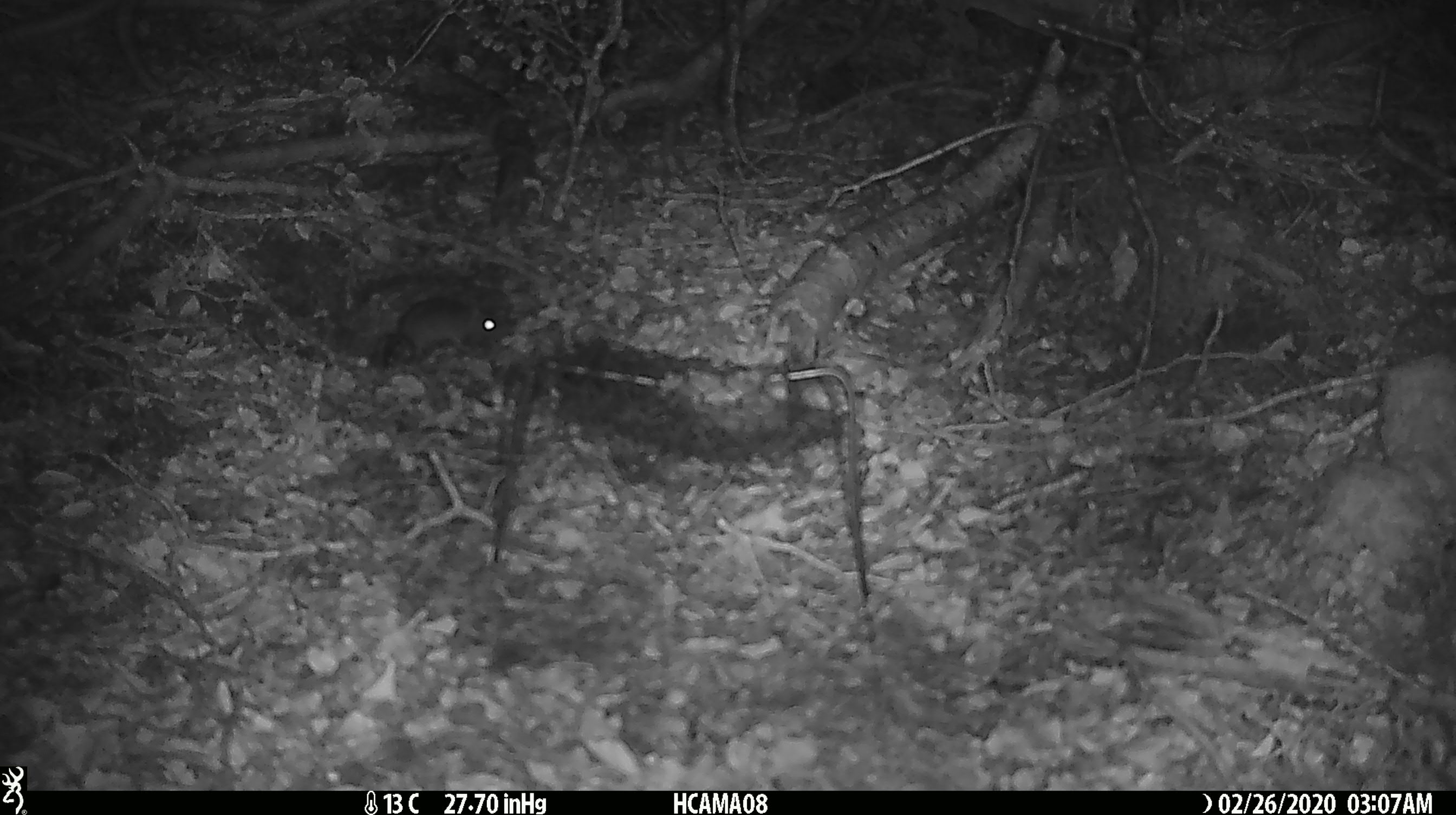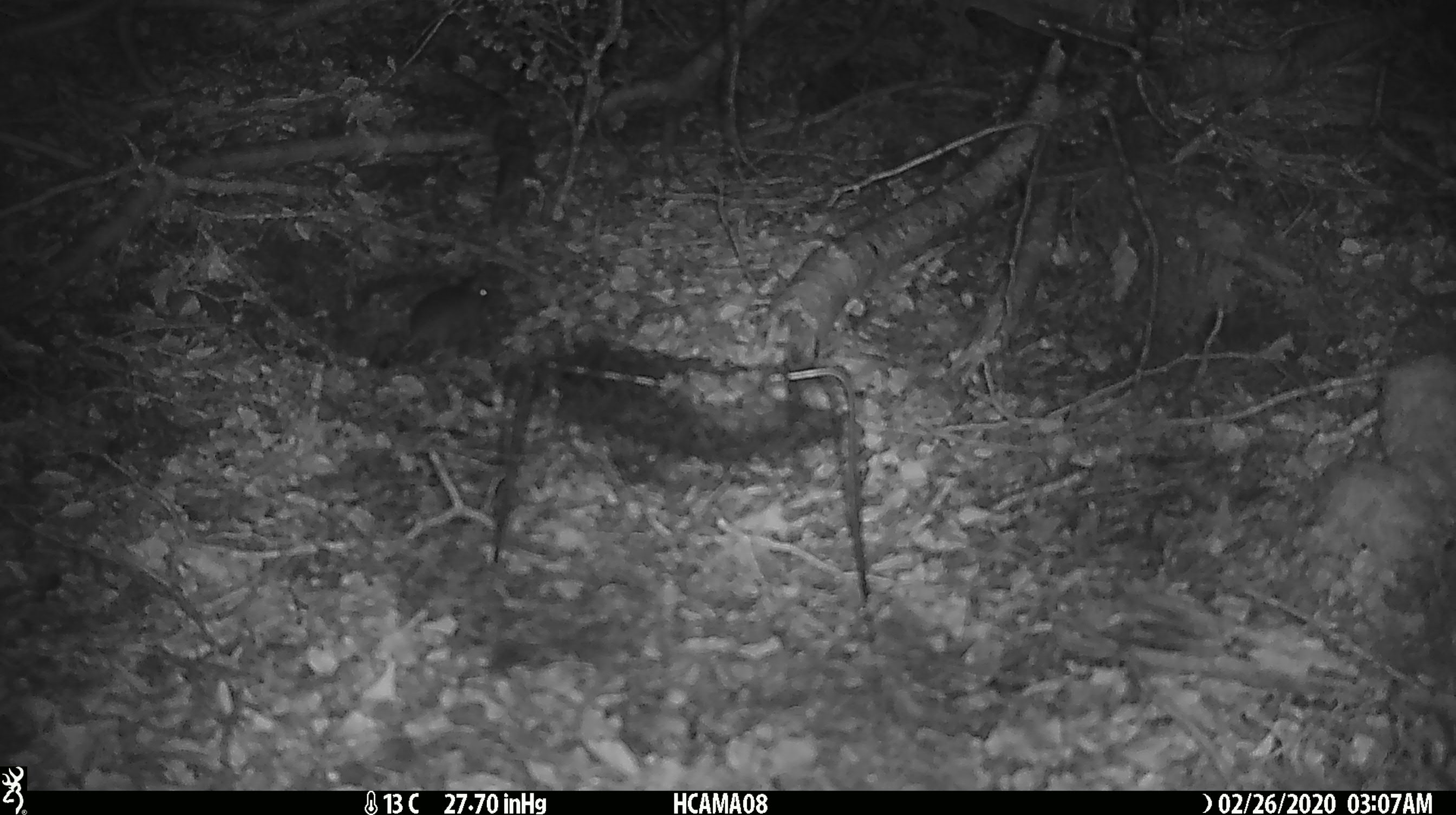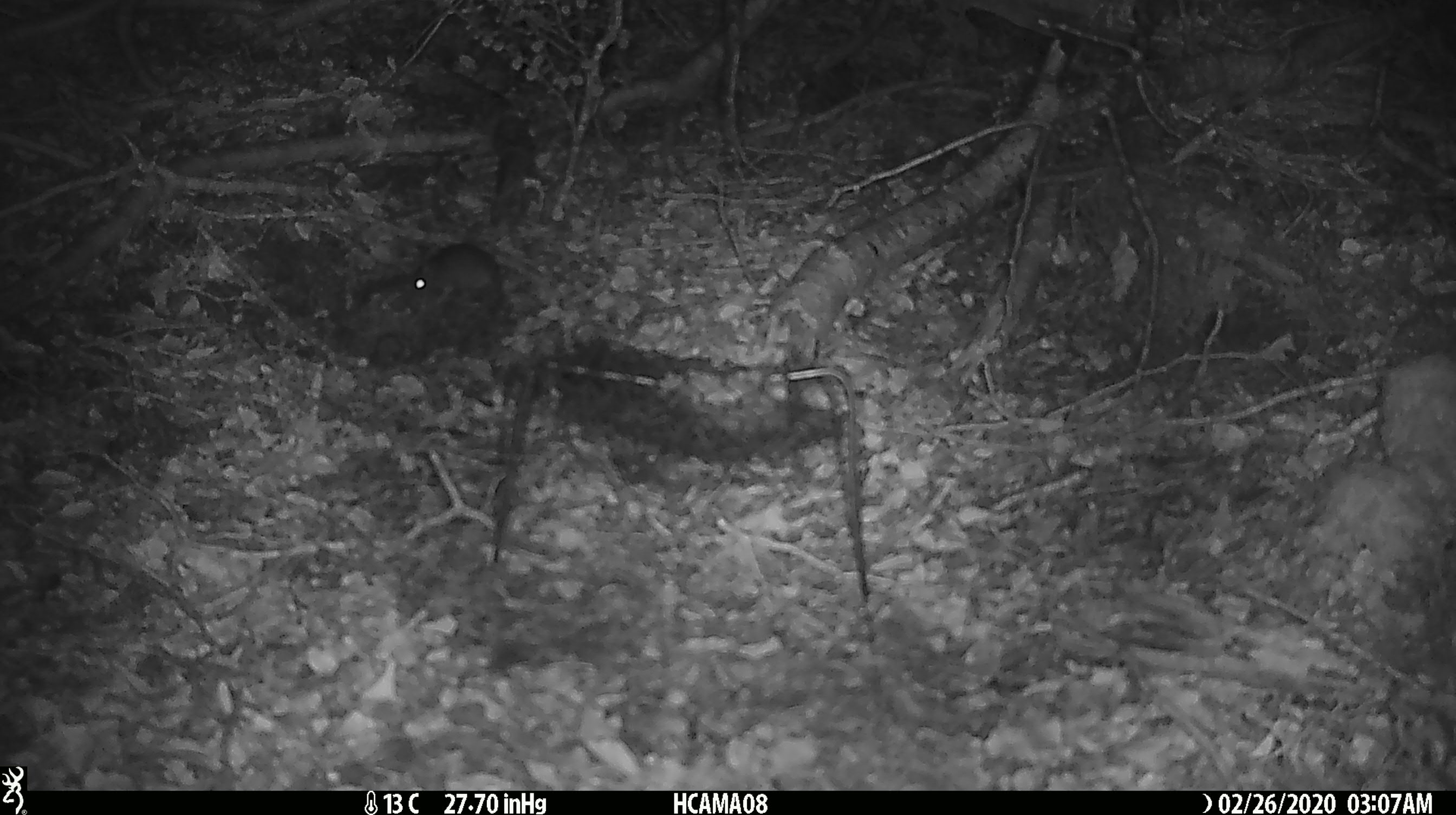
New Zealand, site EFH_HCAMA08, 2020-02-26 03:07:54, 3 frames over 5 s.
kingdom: Animalia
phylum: Chordata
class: Mammalia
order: Rodentia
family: Muridae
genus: Mus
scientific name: Mus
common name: mouse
Mouse (Mus).